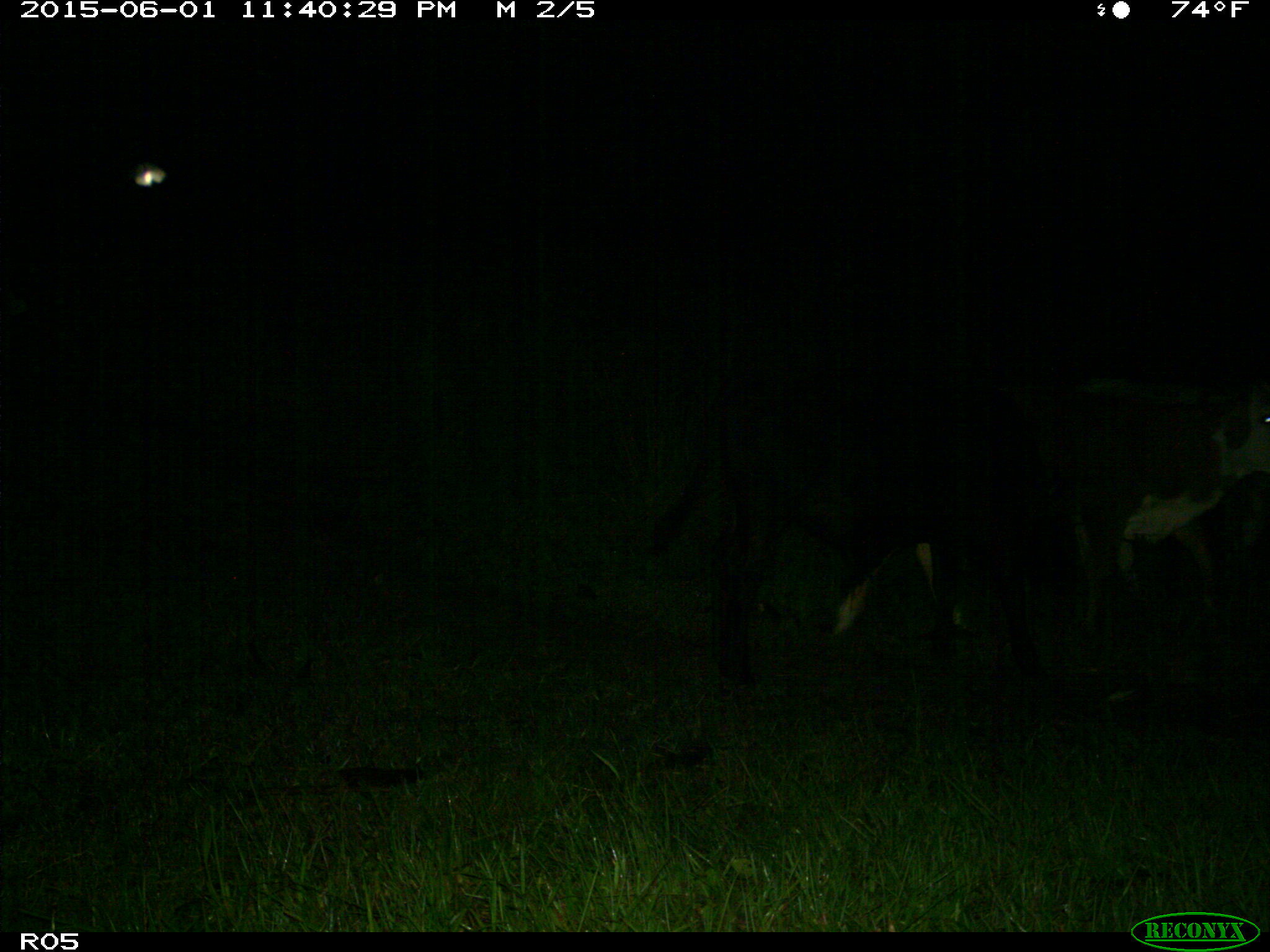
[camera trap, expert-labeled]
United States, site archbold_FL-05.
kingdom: Animalia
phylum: Chordata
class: Mammalia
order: Artiodactyla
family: Bovidae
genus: Bos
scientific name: Bos taurus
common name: domestic cow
Bos taurus (domestic cow).